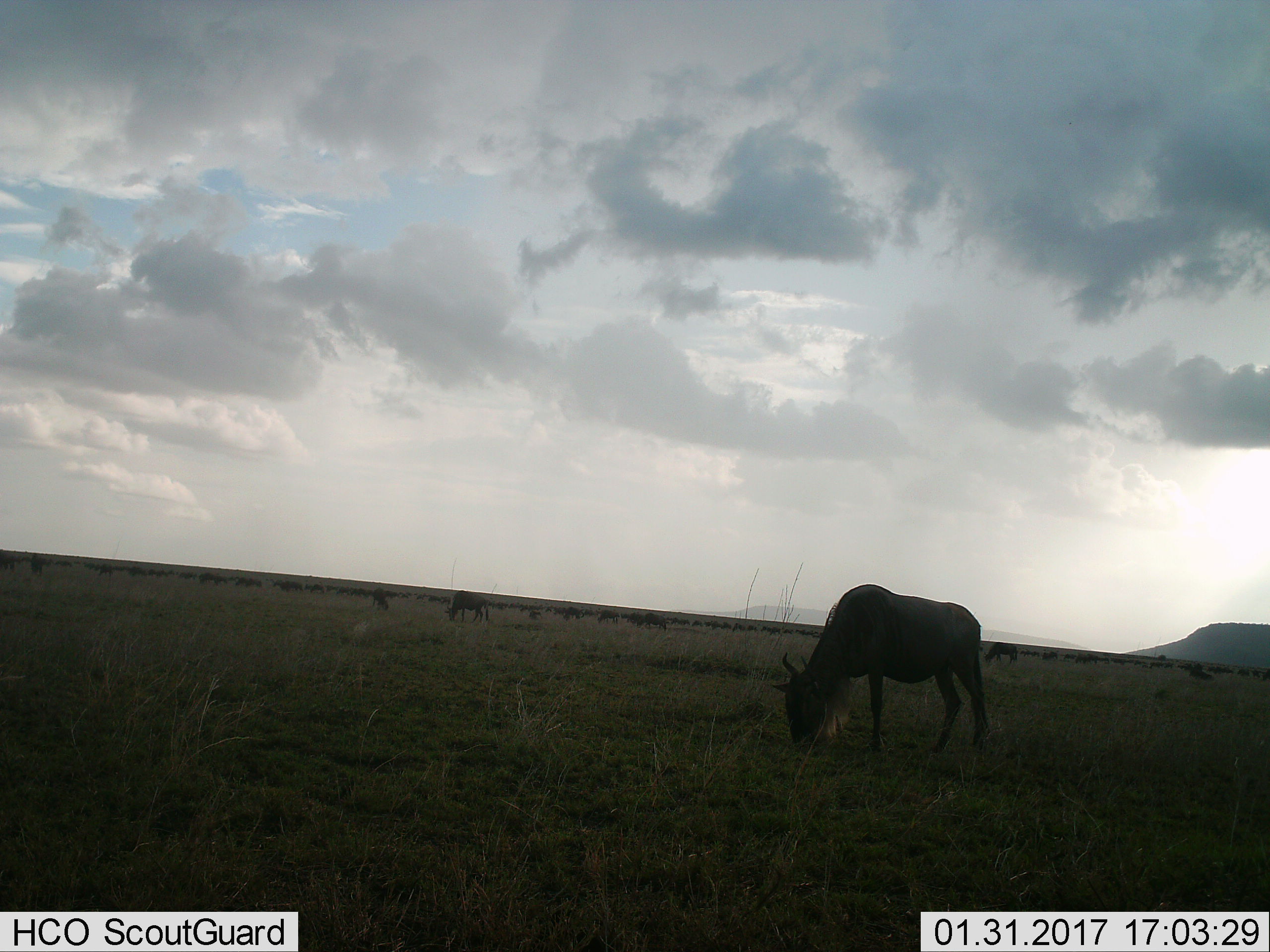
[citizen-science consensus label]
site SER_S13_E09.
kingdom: Animalia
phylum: Chordata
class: Mammalia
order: Artiodactyla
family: Bovidae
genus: Connochaetes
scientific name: Connochaetes taurinus taurinus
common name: blue wildebeest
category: wildebeestblue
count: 11-50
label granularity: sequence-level